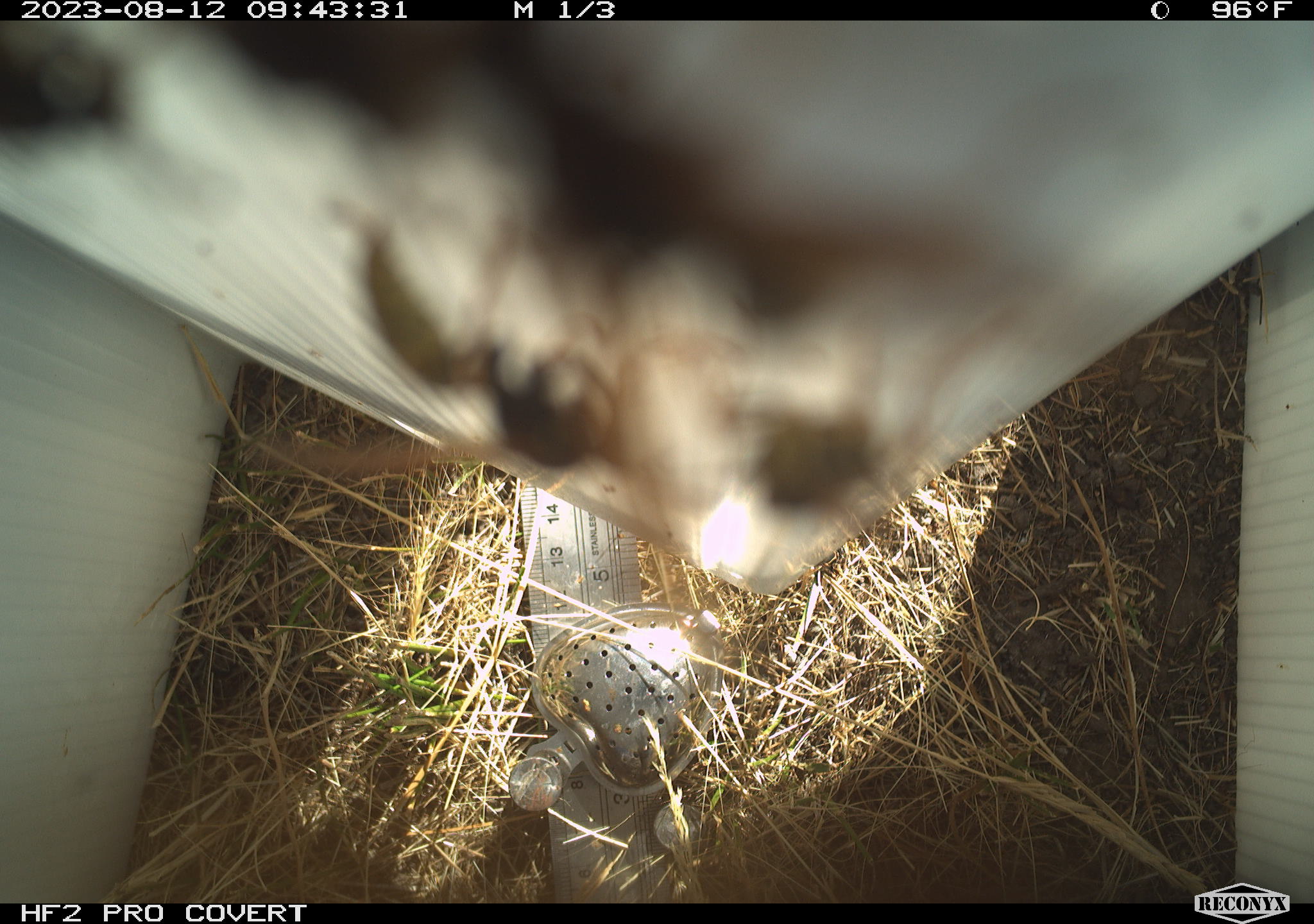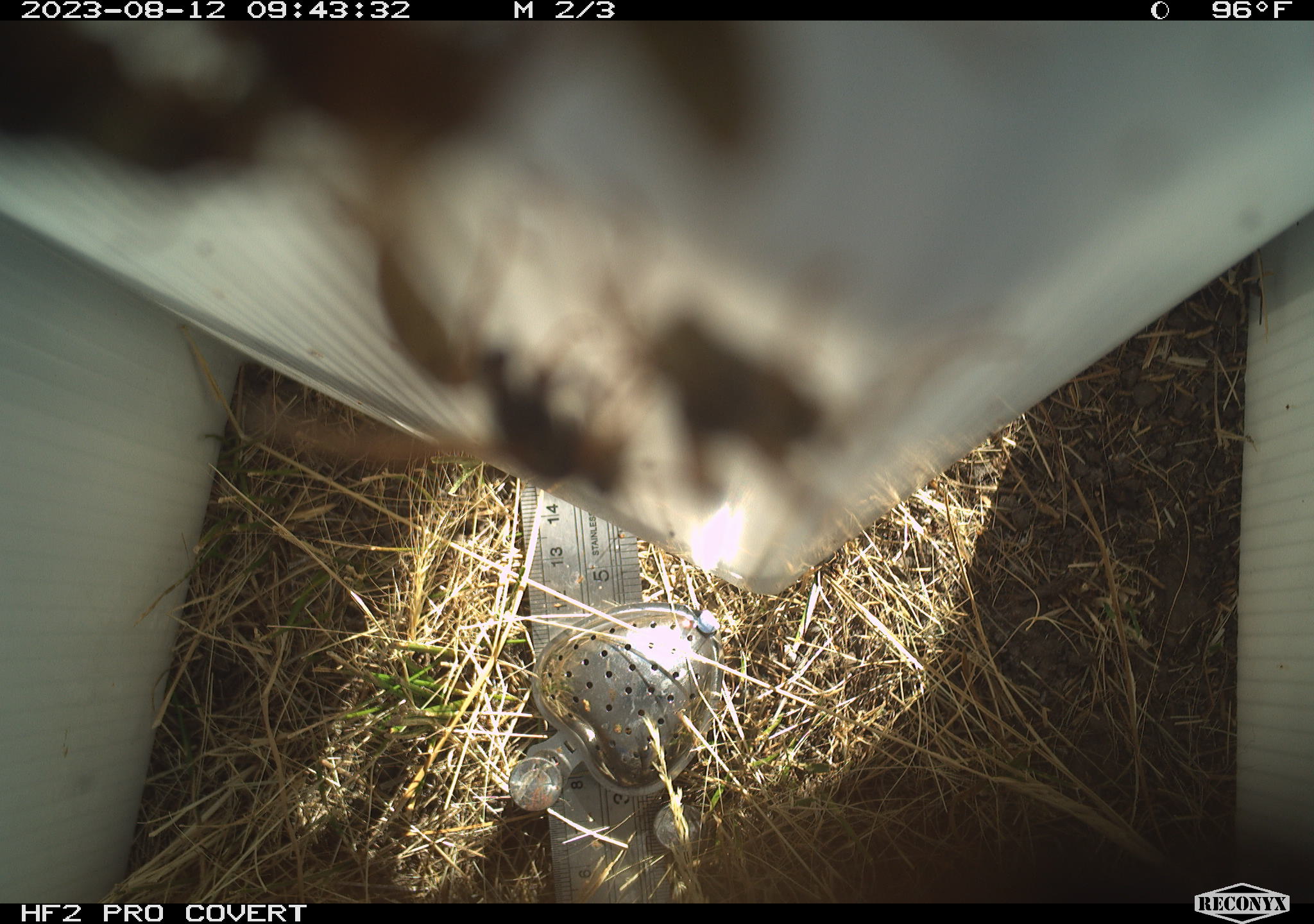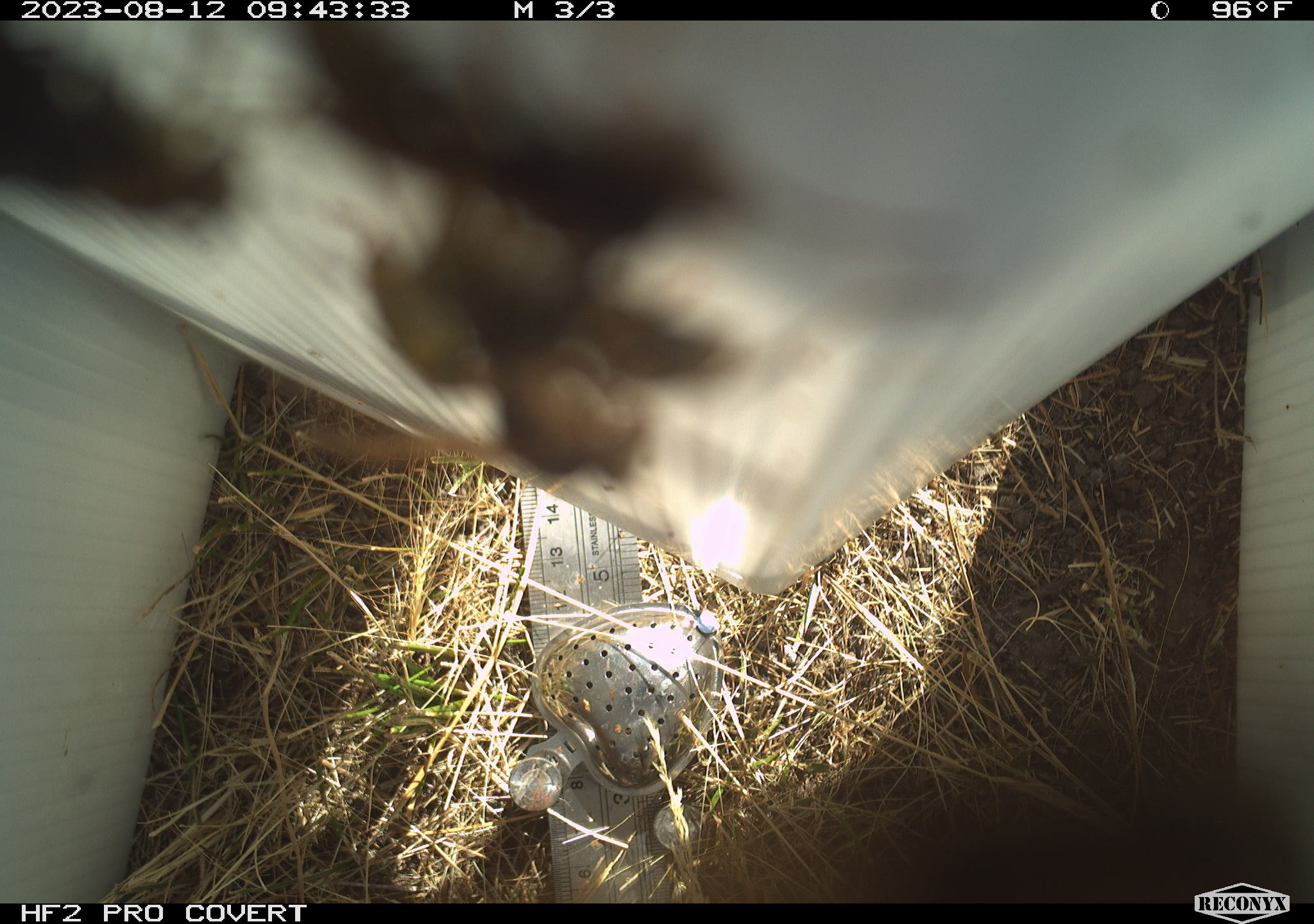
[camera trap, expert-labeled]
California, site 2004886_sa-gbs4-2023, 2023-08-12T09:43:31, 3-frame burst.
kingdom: Animalia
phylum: Arthropoda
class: Insecta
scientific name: Insecta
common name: insect